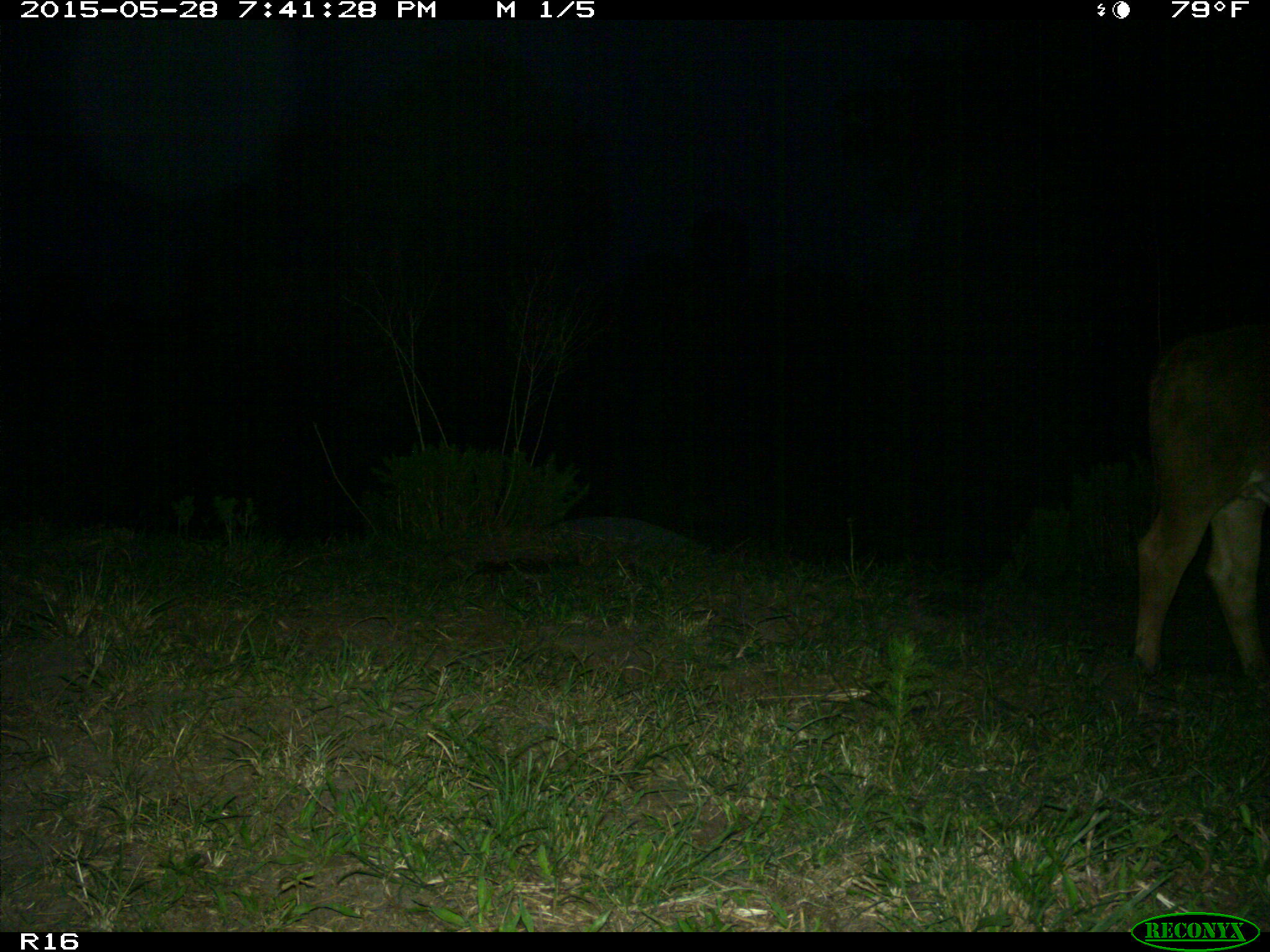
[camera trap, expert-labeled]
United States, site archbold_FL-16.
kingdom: Animalia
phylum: Chordata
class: Mammalia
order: Artiodactyla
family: Bovidae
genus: Bos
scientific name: Bos taurus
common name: domestic cow